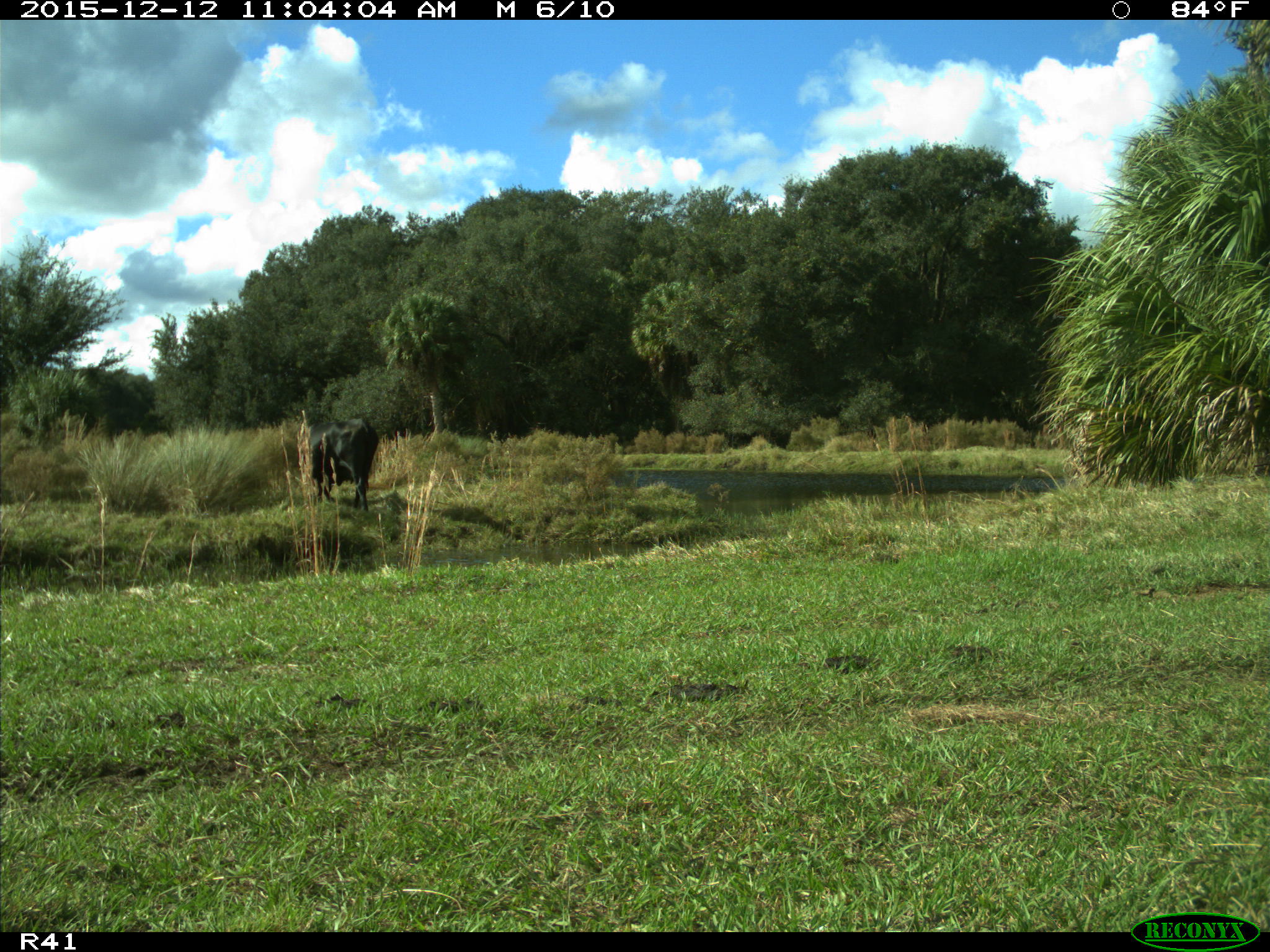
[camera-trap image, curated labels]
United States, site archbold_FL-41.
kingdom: Animalia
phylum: Chordata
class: Mammalia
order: Artiodactyla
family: Bovidae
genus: Bos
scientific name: Bos taurus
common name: domestic cow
Bos taurus (domestic cow).